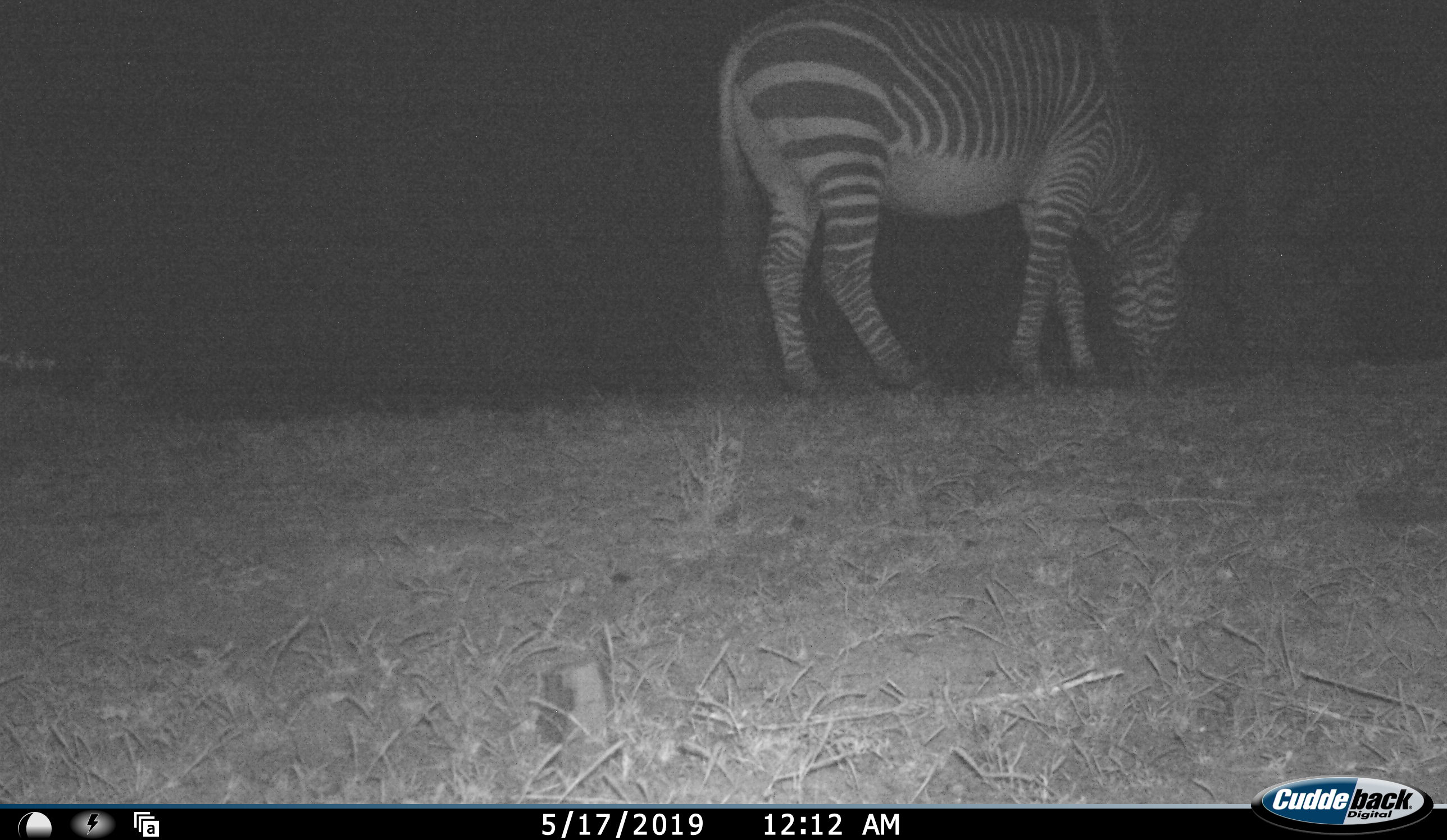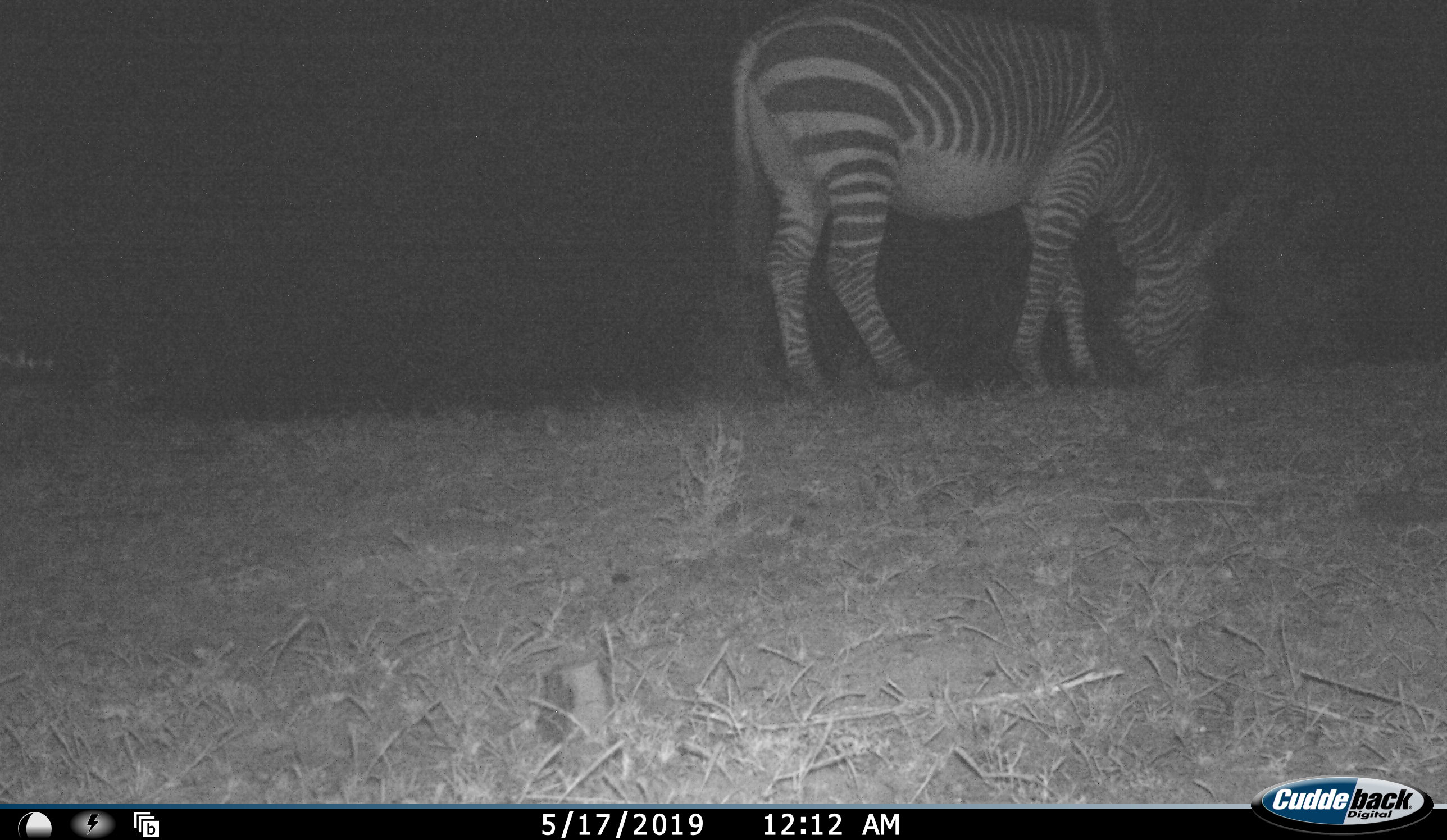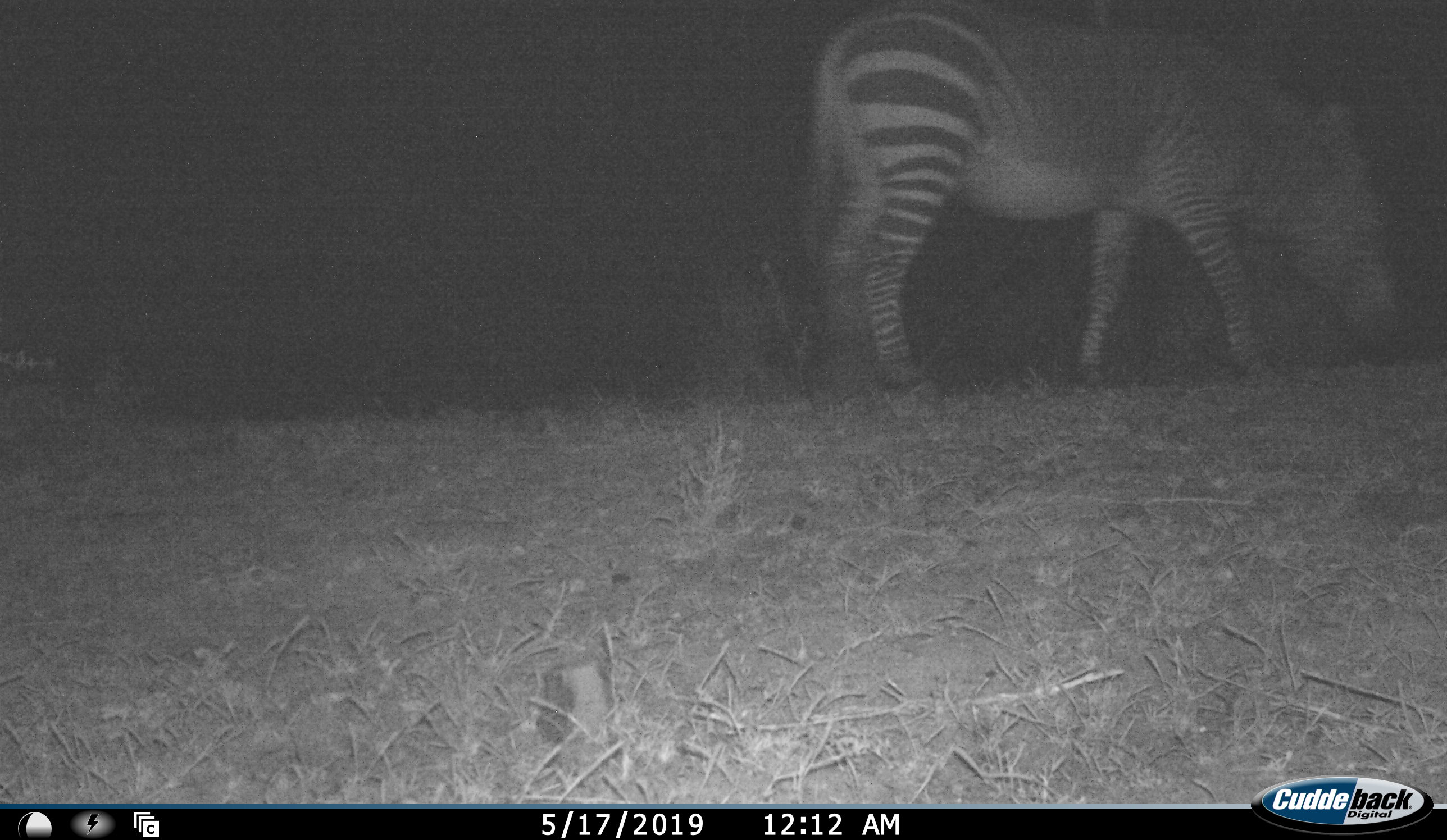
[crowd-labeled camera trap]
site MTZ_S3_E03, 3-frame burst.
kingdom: Animalia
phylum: Chordata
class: Mammalia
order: Perissodactyla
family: Equidae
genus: Equus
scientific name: Equus zebra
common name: mountain zebra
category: zebramountain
Zebramountain (mountain zebra) (Equus zebra), count 1. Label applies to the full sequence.